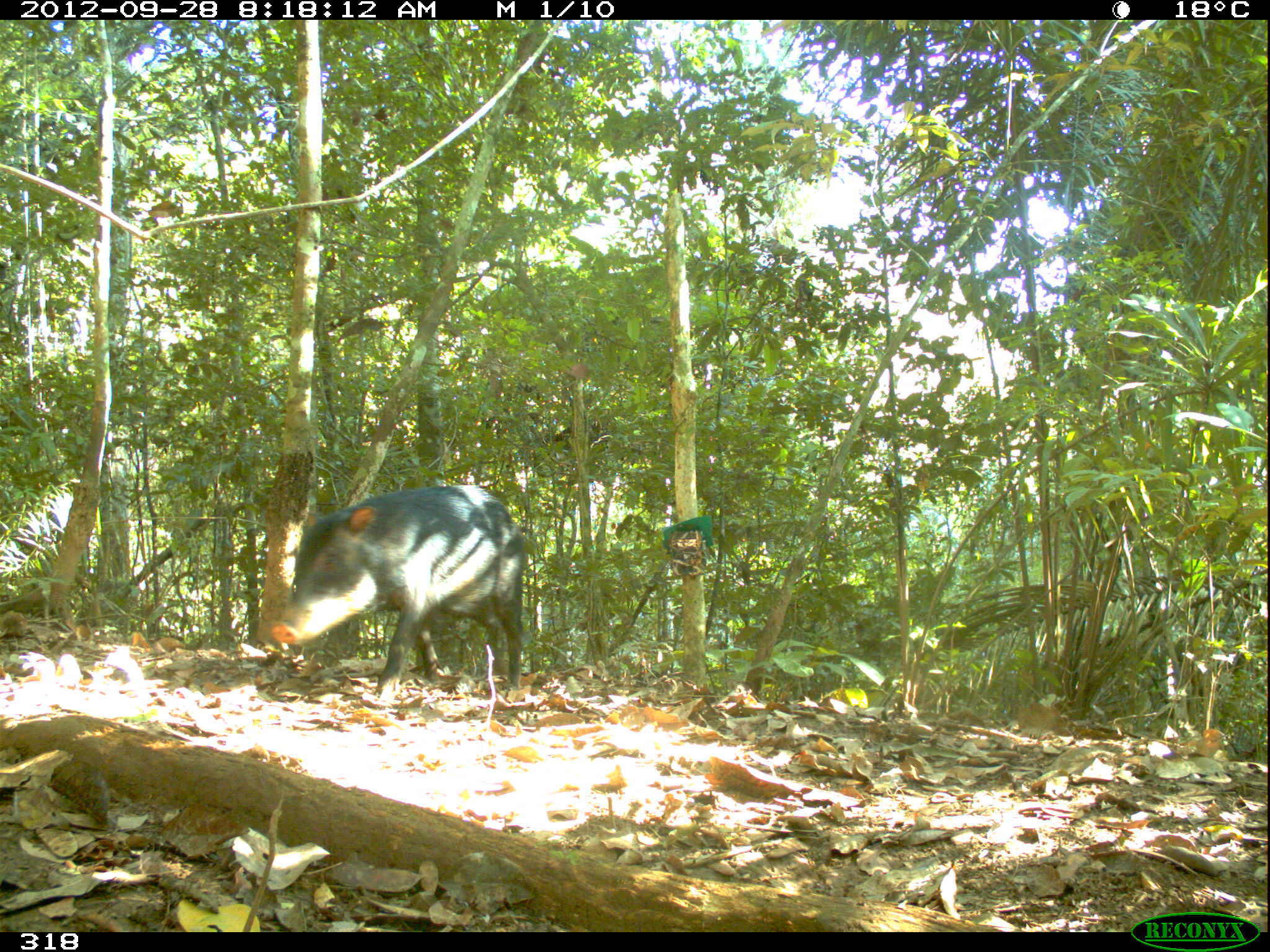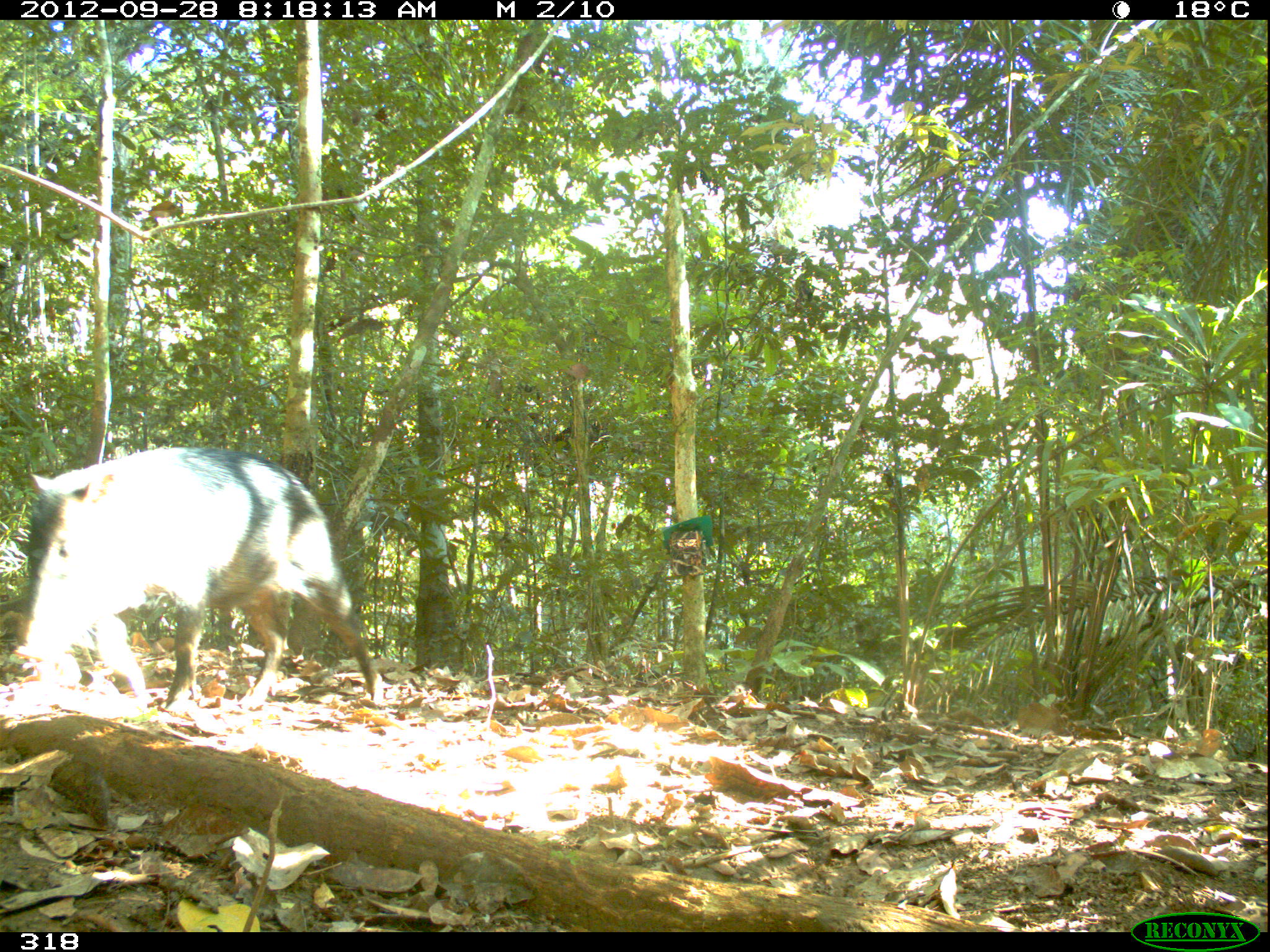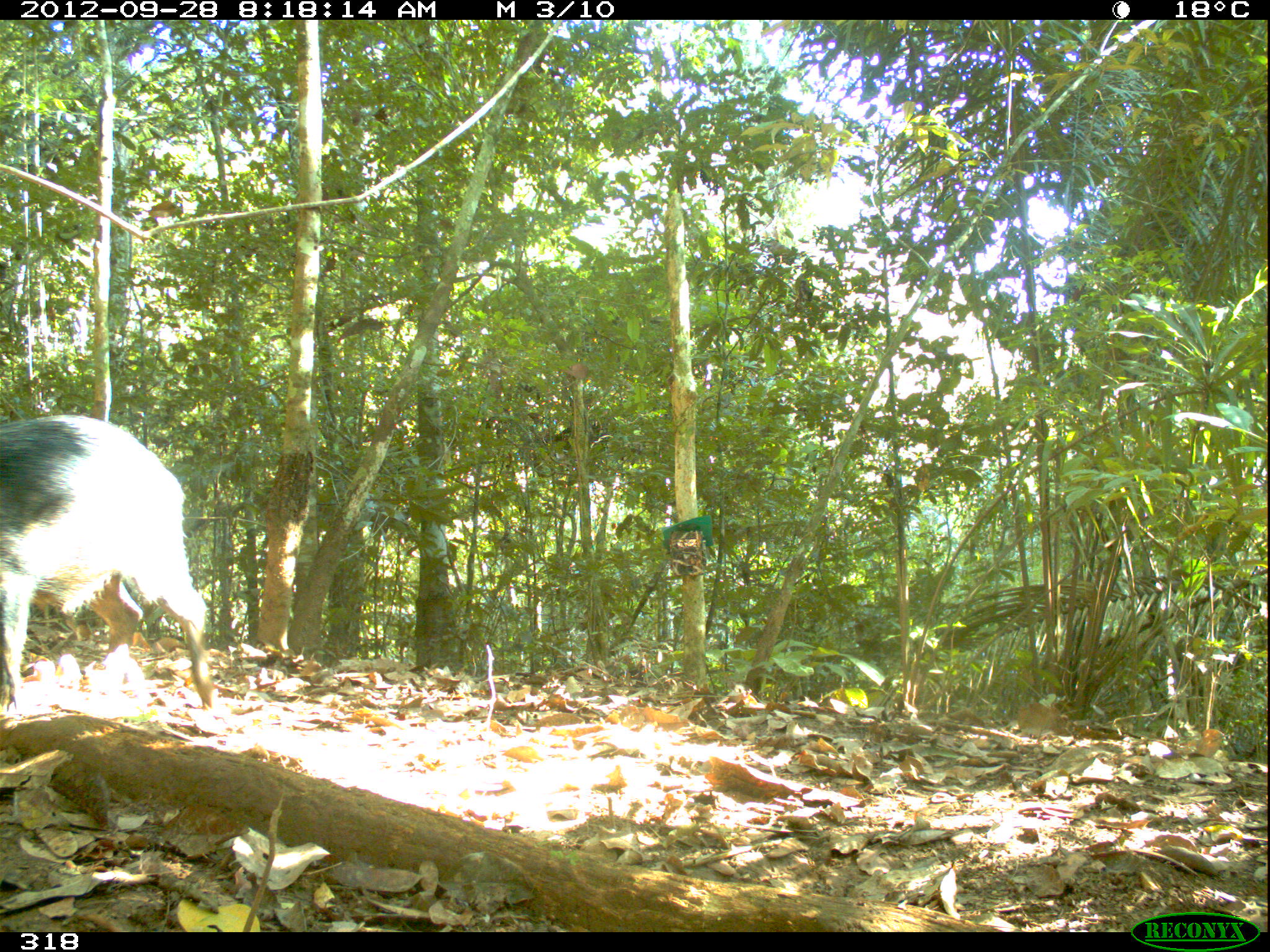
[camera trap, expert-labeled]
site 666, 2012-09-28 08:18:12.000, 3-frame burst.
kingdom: Animalia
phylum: Chordata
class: Mammalia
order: Artiodactyla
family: Tayassuidae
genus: Tayassu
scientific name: Tayassu pecari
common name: white-lipped peccary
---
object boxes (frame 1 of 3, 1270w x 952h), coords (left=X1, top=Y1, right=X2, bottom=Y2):
tayassu pecari: (left=268, top=483, right=528, bottom=703)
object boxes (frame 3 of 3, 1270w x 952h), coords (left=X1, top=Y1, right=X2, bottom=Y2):
tayassu pecari: (left=0, top=412, right=216, bottom=711)